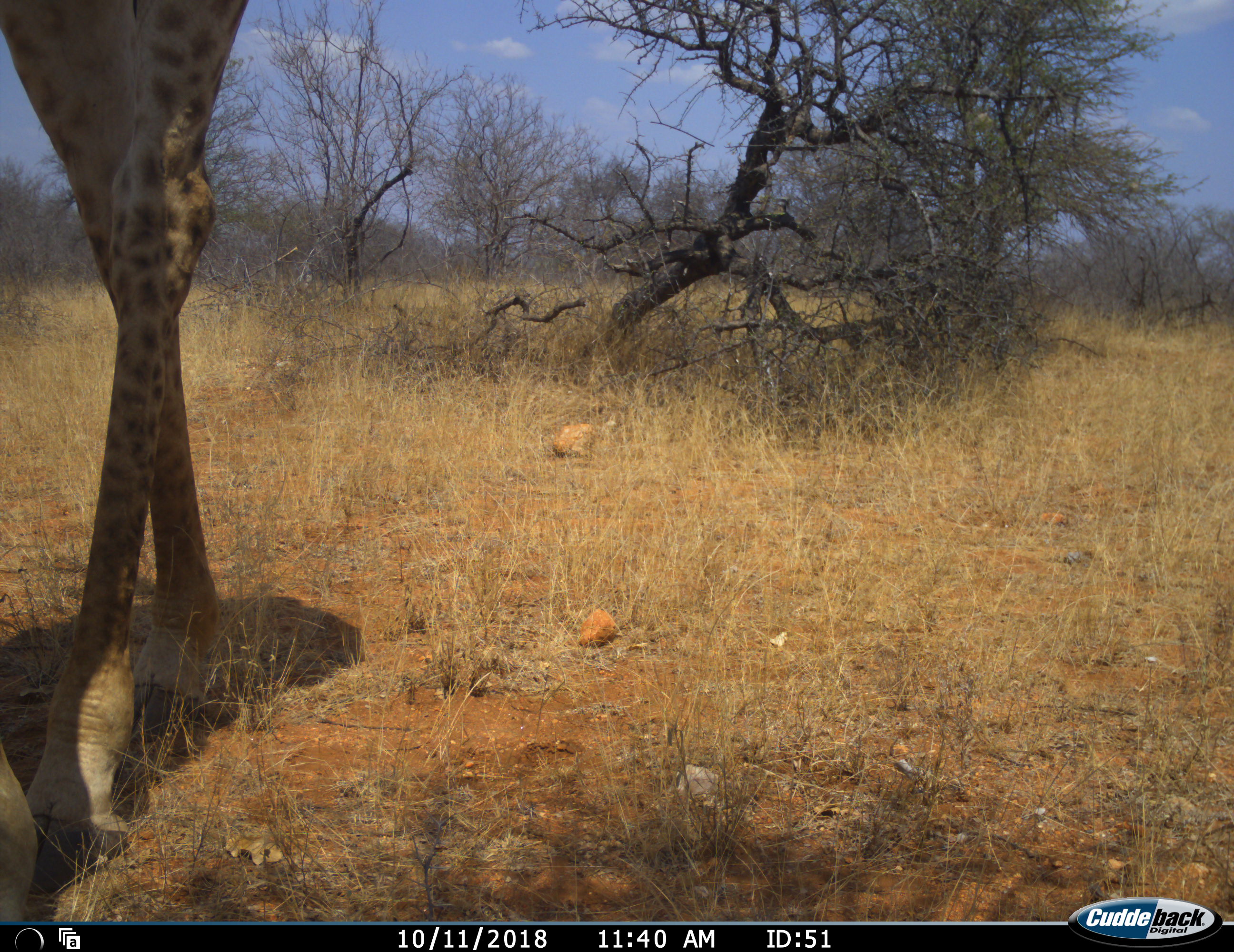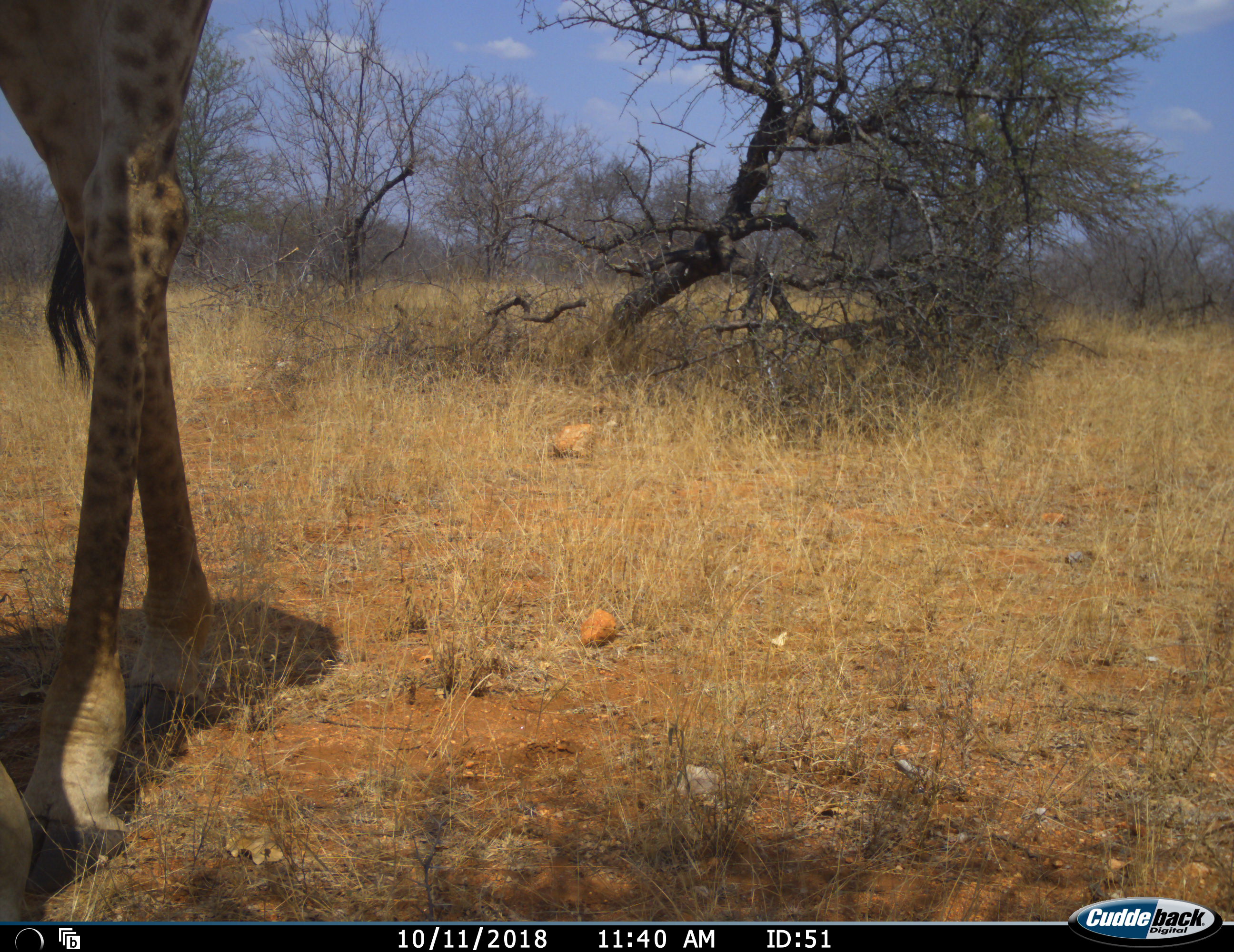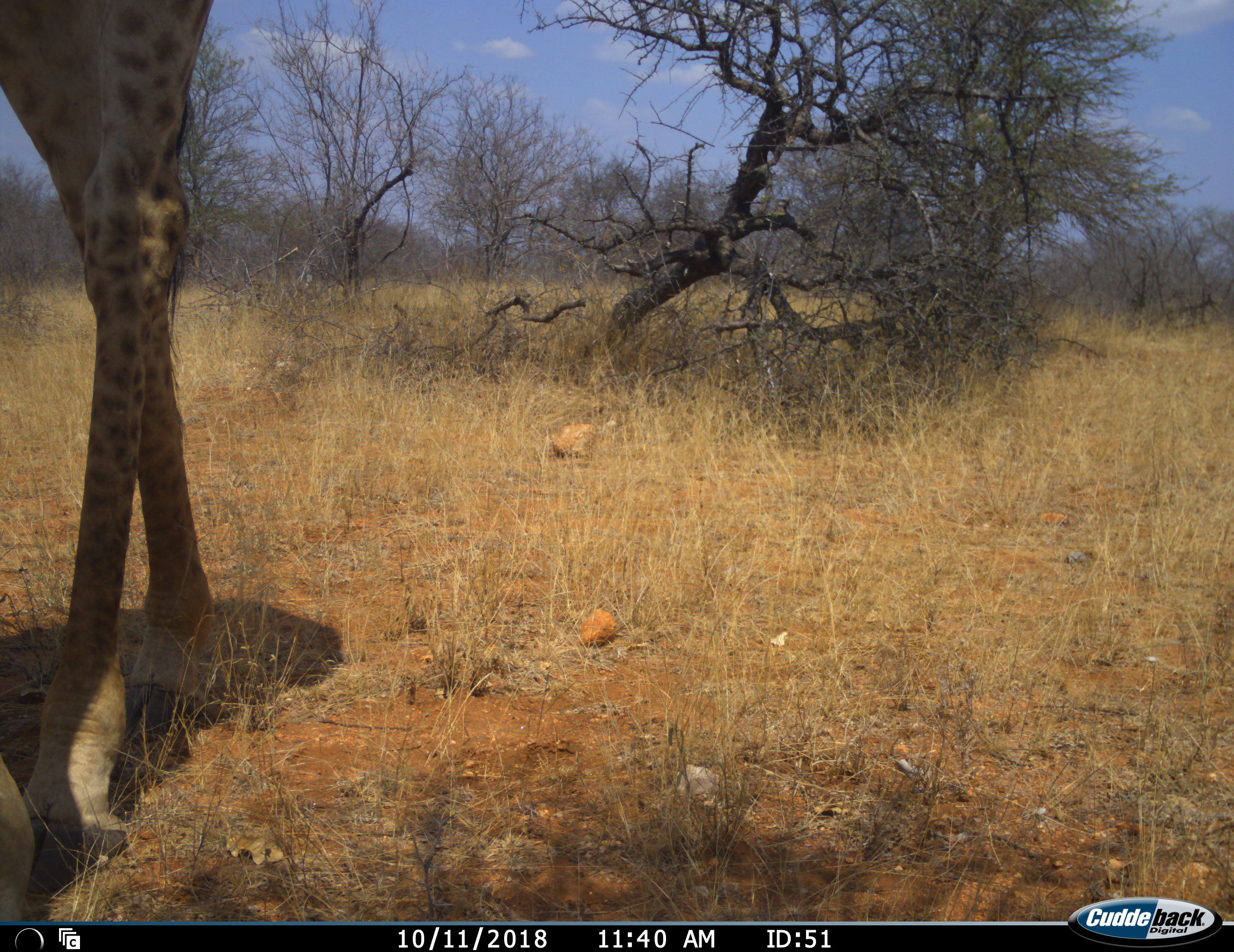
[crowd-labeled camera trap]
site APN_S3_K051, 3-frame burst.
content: unidentified animal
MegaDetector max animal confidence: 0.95